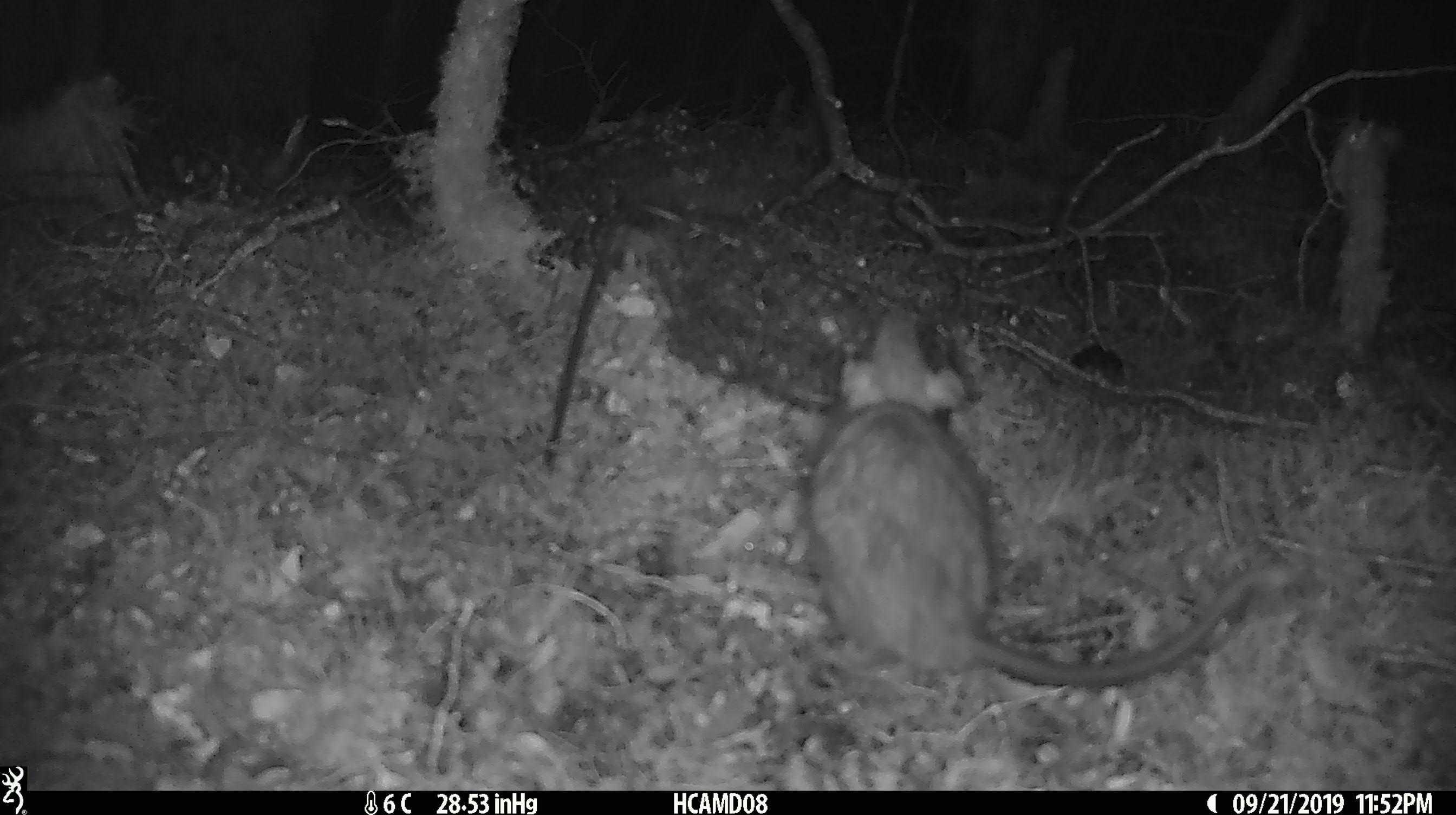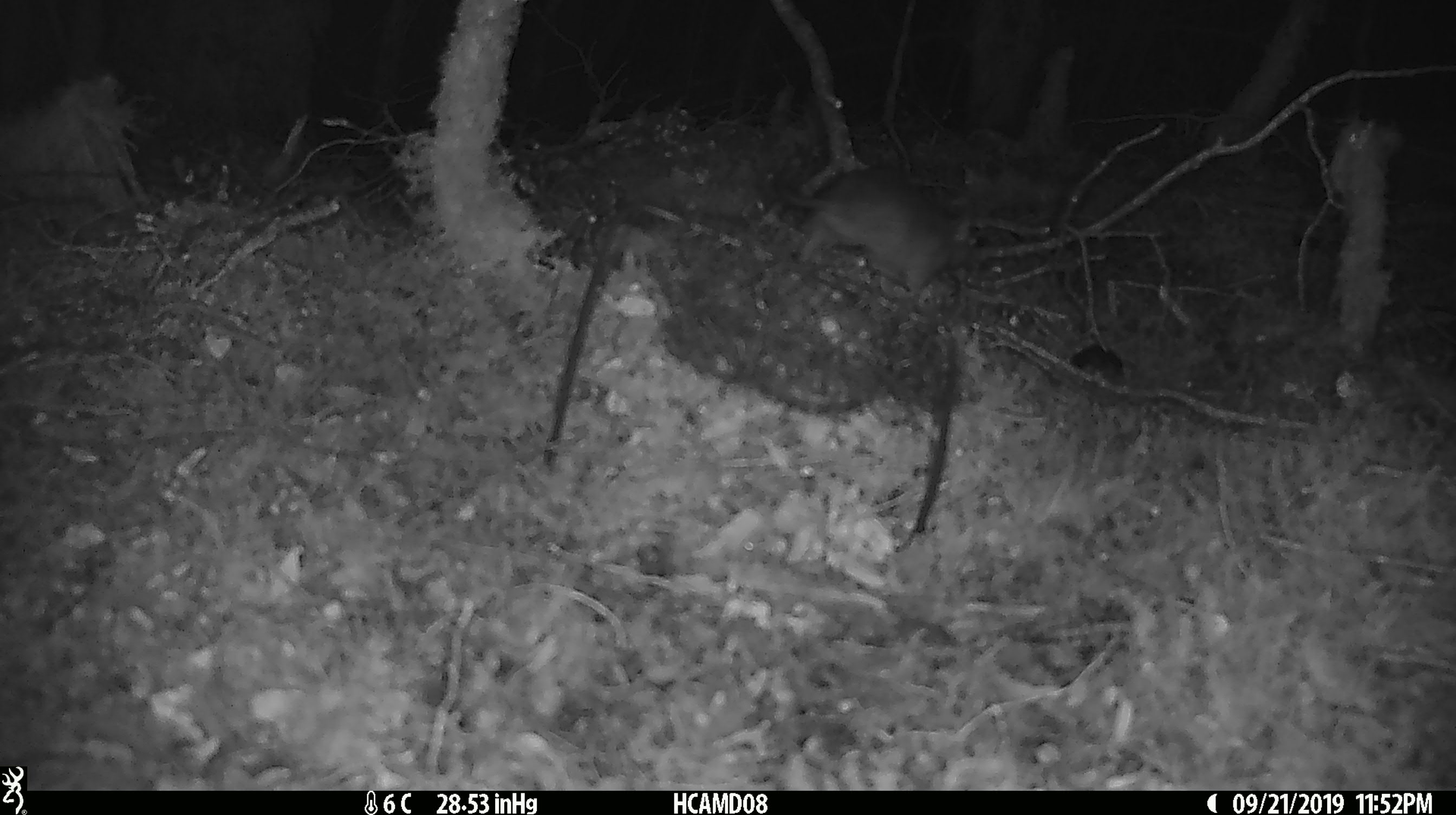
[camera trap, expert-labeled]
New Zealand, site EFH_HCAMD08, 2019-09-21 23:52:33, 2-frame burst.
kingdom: Animalia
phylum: Chordata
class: Mammalia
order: Rodentia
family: Muridae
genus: Rattus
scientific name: Rattus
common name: rat